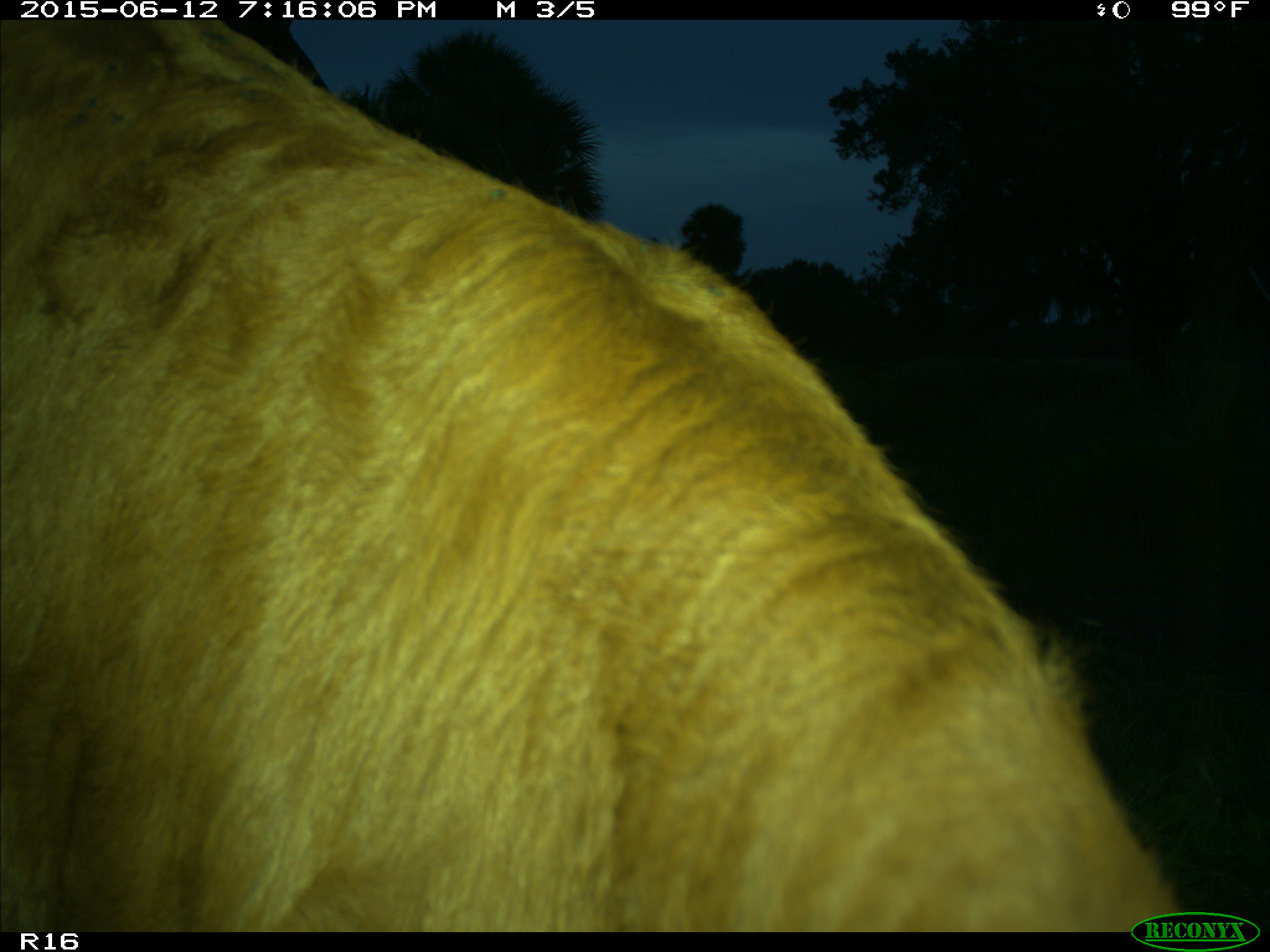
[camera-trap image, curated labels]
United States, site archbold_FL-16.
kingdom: Animalia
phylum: Chordata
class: Mammalia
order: Artiodactyla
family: Bovidae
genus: Bos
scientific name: Bos taurus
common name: domestic cow